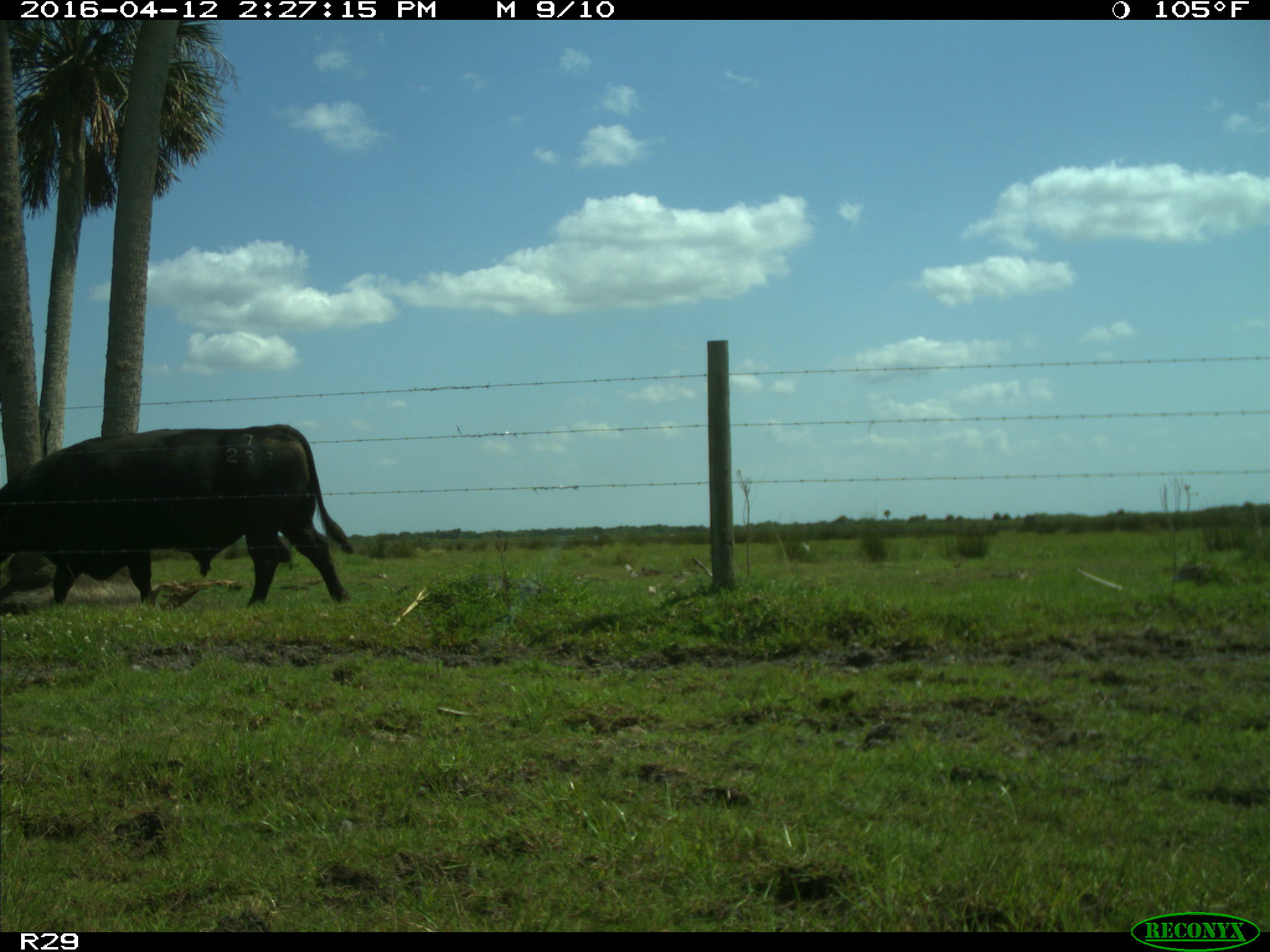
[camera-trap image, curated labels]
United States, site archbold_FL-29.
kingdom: Animalia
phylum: Chordata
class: Mammalia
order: Artiodactyla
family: Bovidae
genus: Bos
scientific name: Bos taurus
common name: domestic cow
Bos taurus (domestic cow).